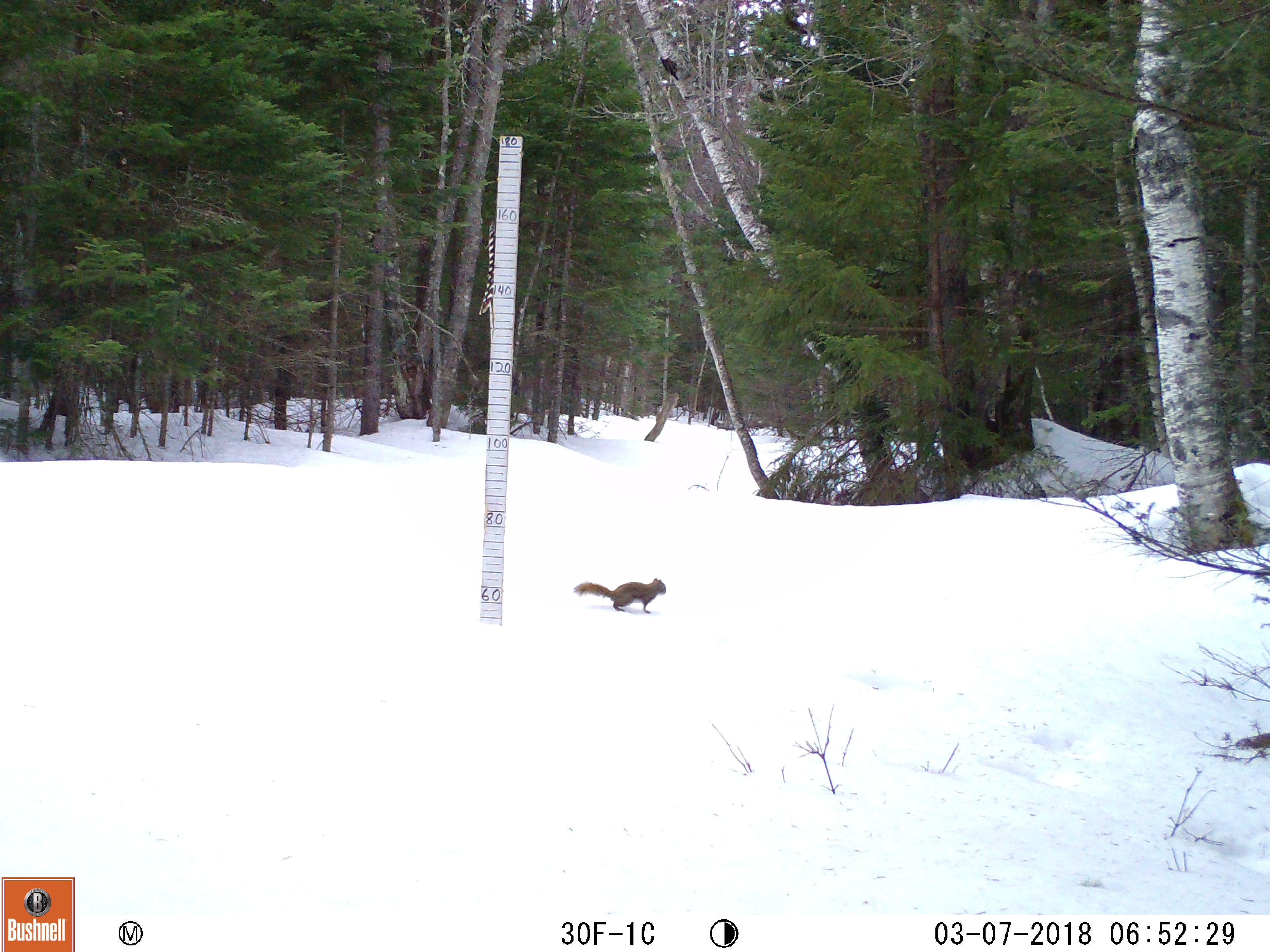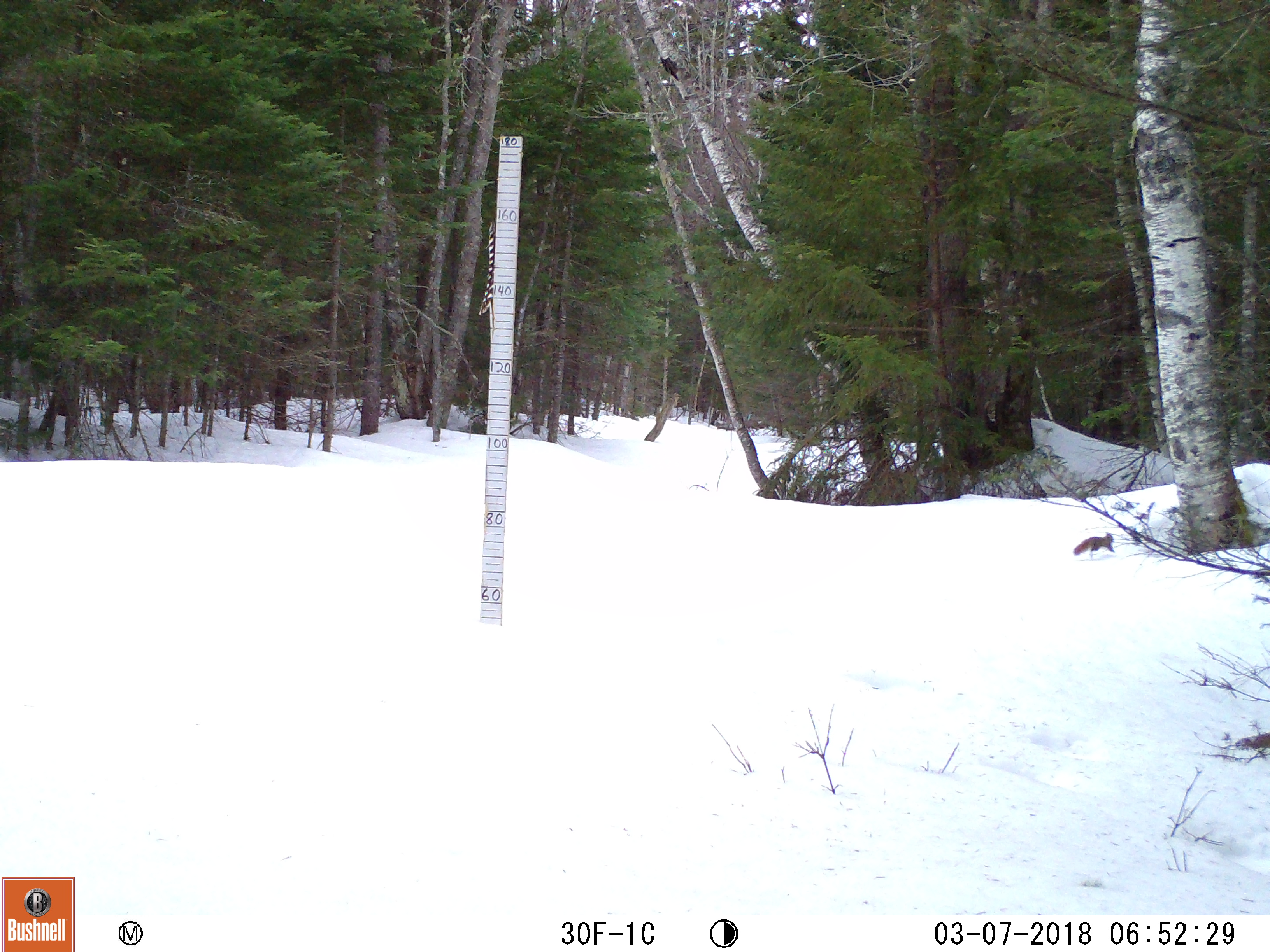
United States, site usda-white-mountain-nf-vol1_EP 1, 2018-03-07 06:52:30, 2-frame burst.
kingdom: Animalia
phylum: Chordata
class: Mammalia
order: Rodentia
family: Sciuridae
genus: Tamiasciurus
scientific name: Tamiasciurus hudsonicus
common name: red squirrel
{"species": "red squirrel (Tamiasciurus hudsonicus)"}